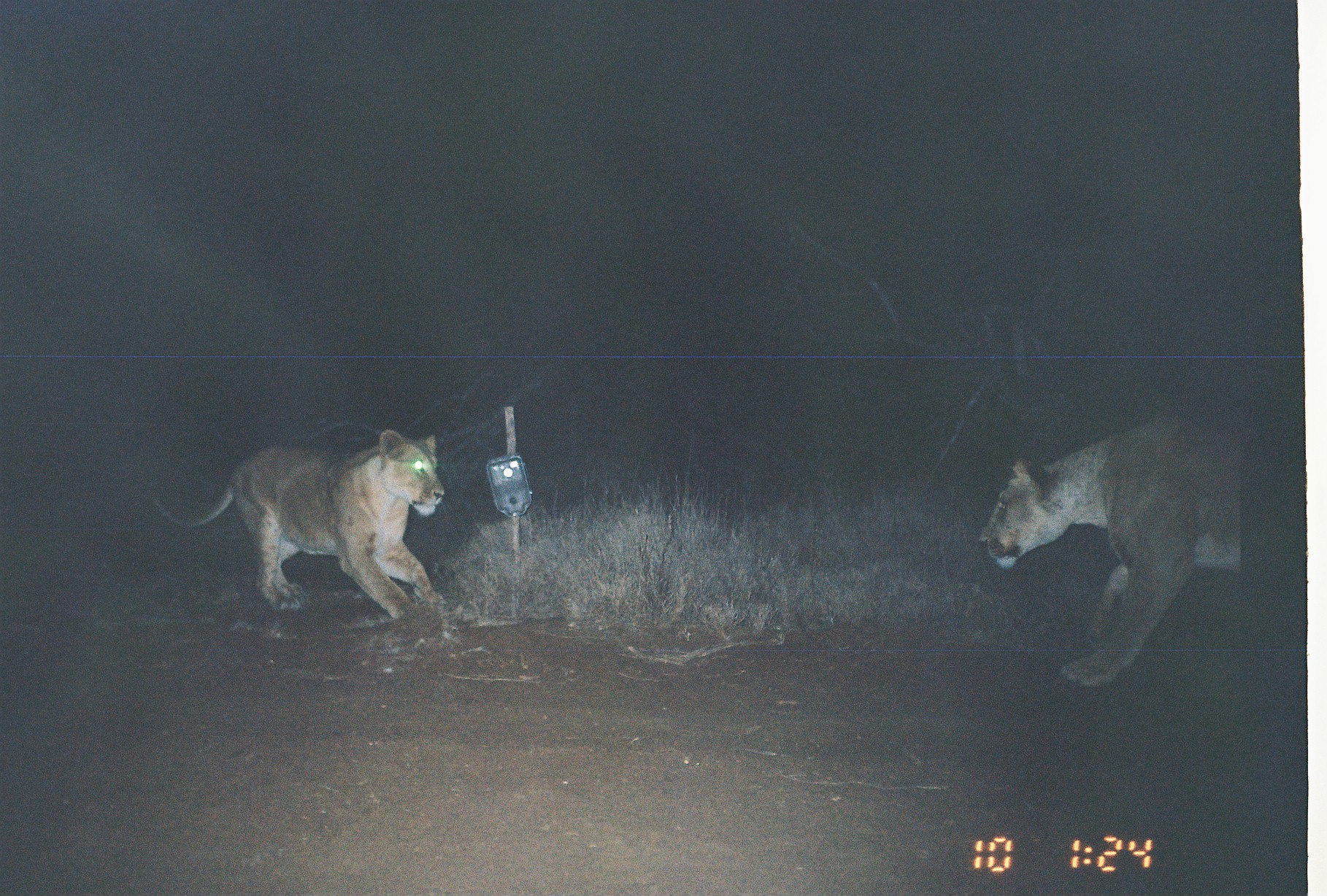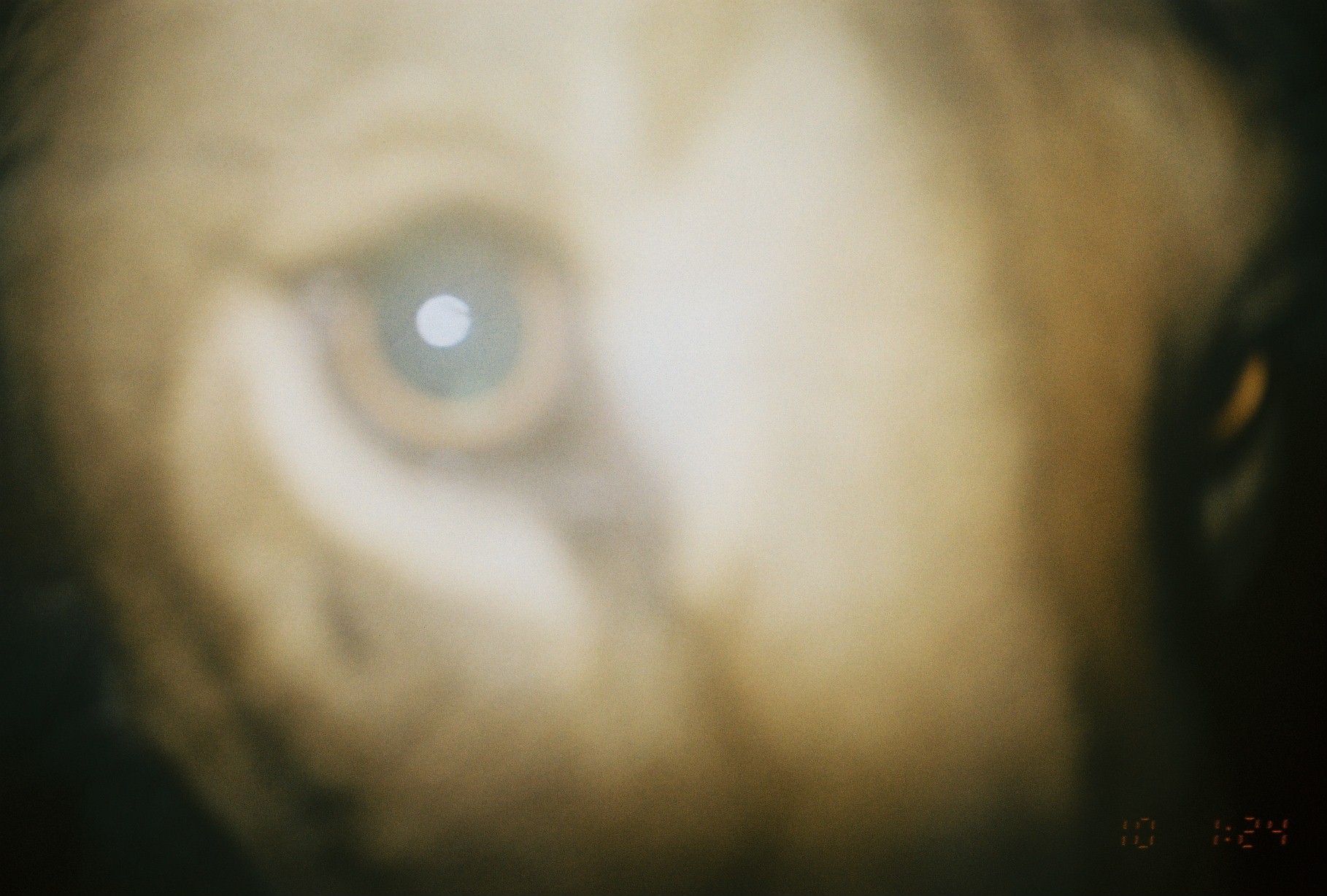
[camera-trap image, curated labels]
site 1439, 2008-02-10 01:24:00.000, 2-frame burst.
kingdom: Animalia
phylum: Chordata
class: Mammalia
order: Carnivora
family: Felidae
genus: Panthera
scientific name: Panthera leo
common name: lion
Panthera leo (lion), count 2.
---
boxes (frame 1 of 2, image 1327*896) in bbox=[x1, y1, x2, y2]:
panthera leo: bbox=[973, 406, 1240, 692]; bbox=[144, 423, 447, 622]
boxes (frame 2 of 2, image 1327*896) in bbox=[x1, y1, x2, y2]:
panthera leo: bbox=[0, 0, 1314, 890]